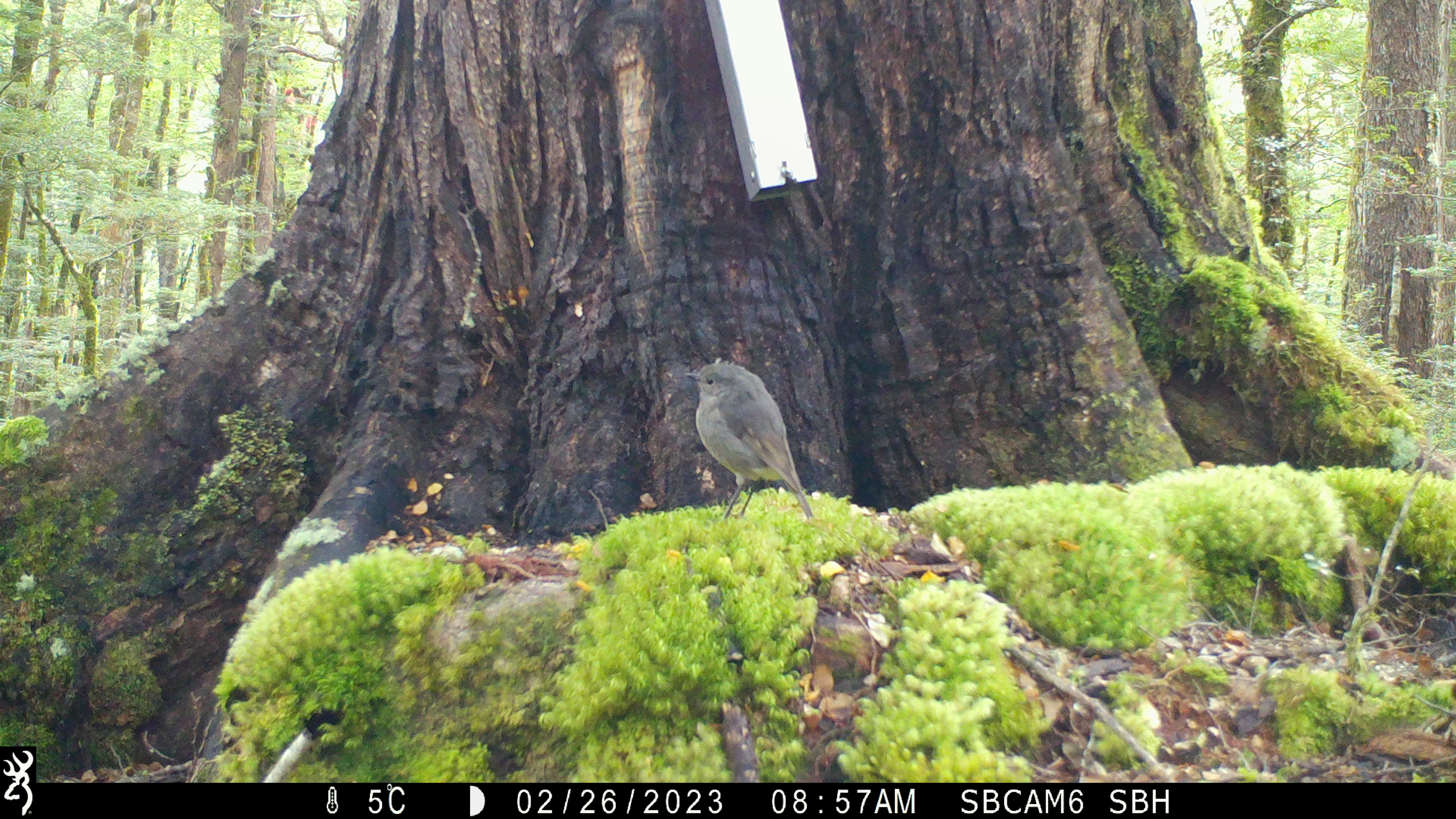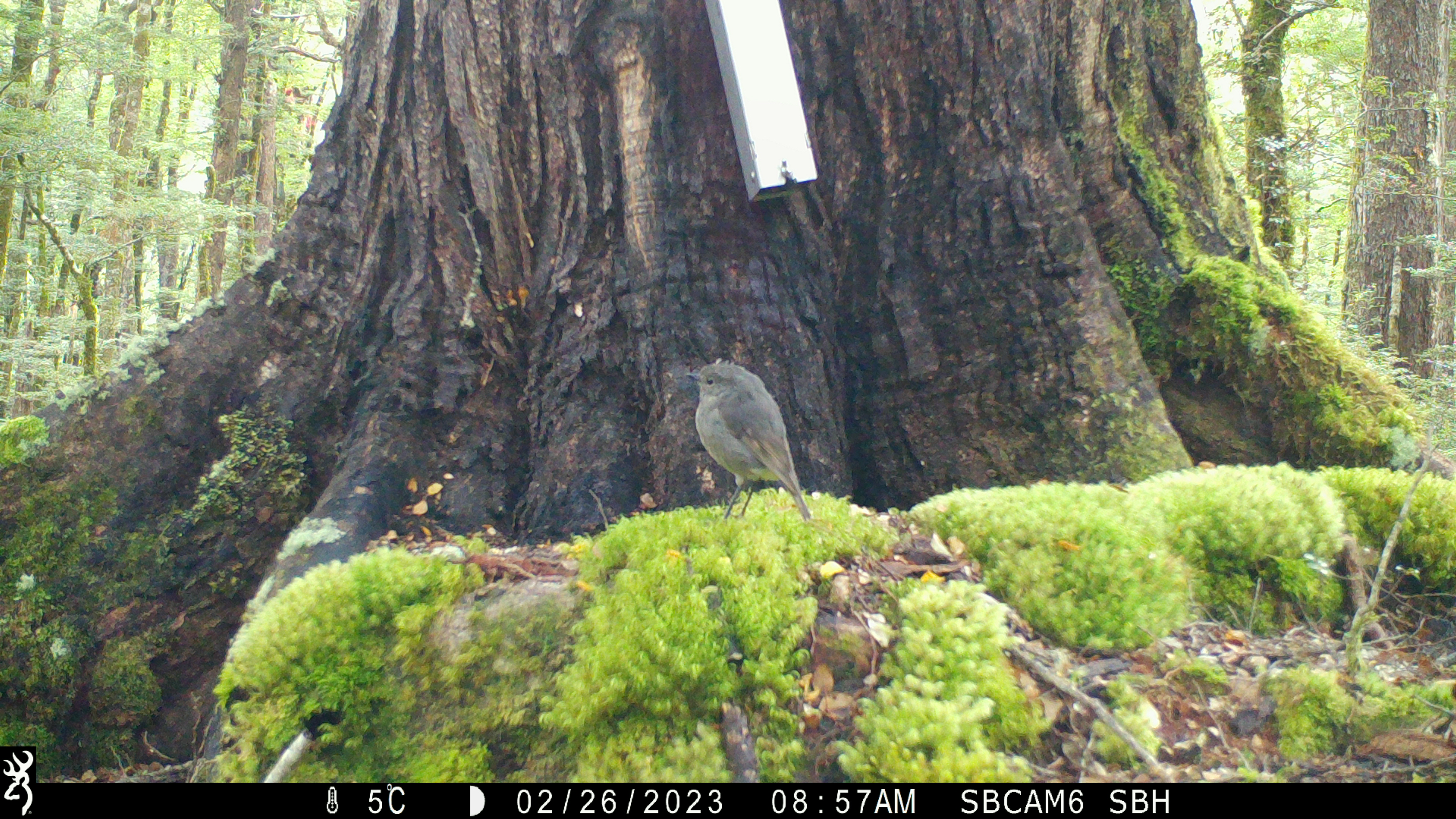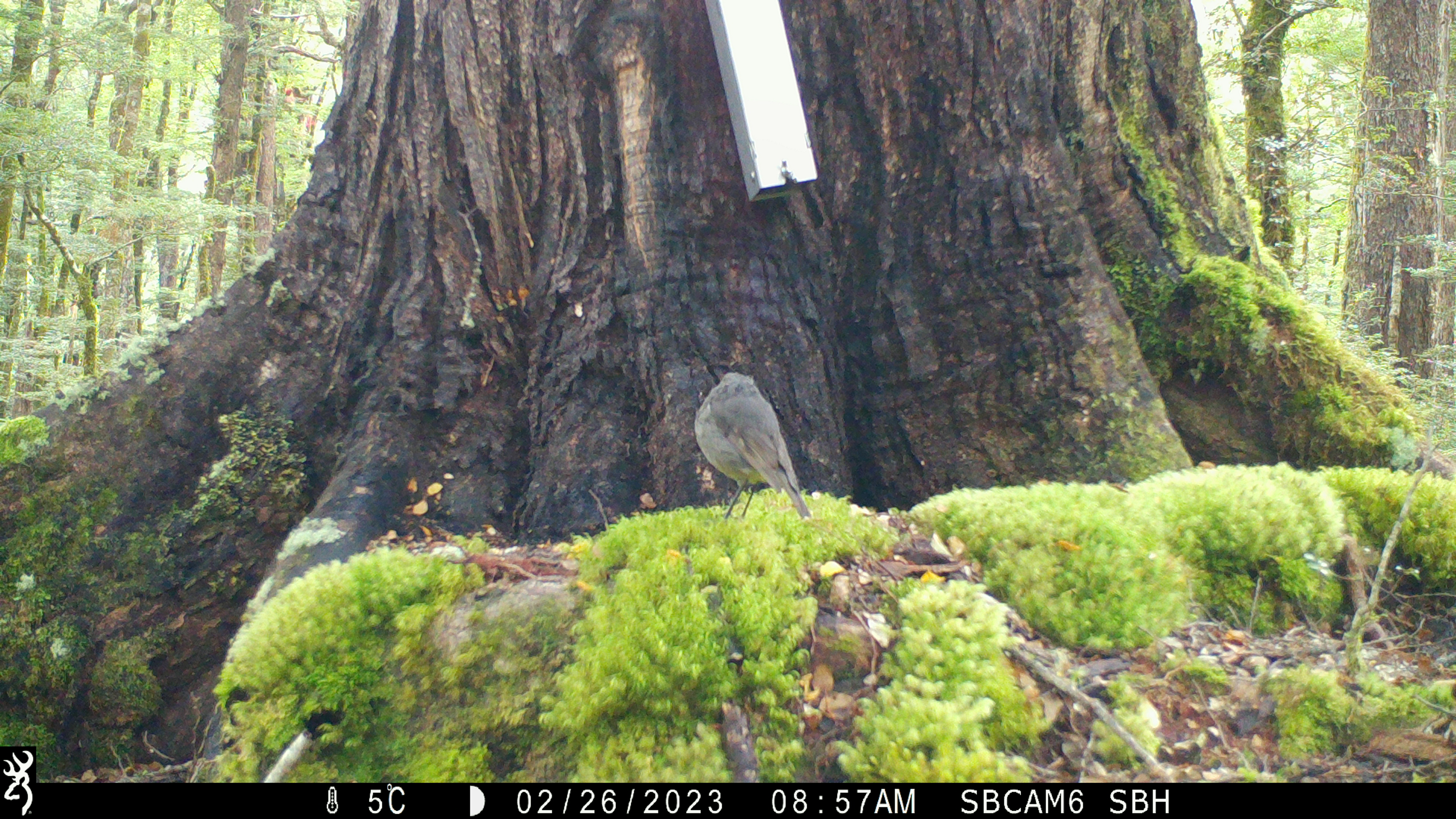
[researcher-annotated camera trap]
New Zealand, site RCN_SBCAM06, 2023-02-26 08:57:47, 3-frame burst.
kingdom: Animalia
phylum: Chordata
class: Aves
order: Passeriformes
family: Petroicidae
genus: Petroica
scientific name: Petroica australis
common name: new zealand robin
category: robin